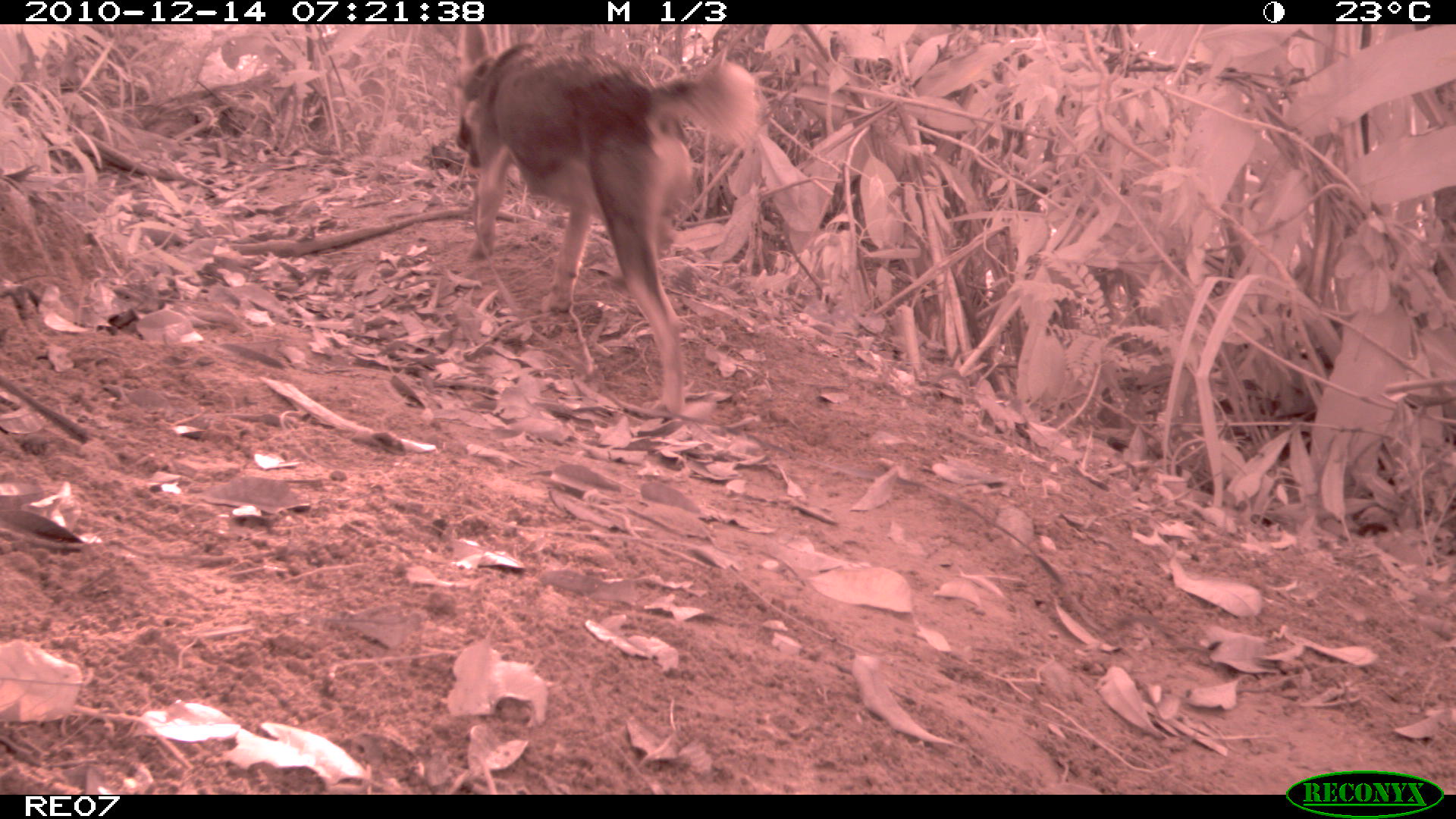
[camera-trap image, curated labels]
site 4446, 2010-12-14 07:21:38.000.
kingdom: Animalia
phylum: Chordata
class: Mammalia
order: Carnivora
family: Canidae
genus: Canis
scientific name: Canis familiaris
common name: domestic dog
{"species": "Canis familiaris (domestic dog)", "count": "1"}